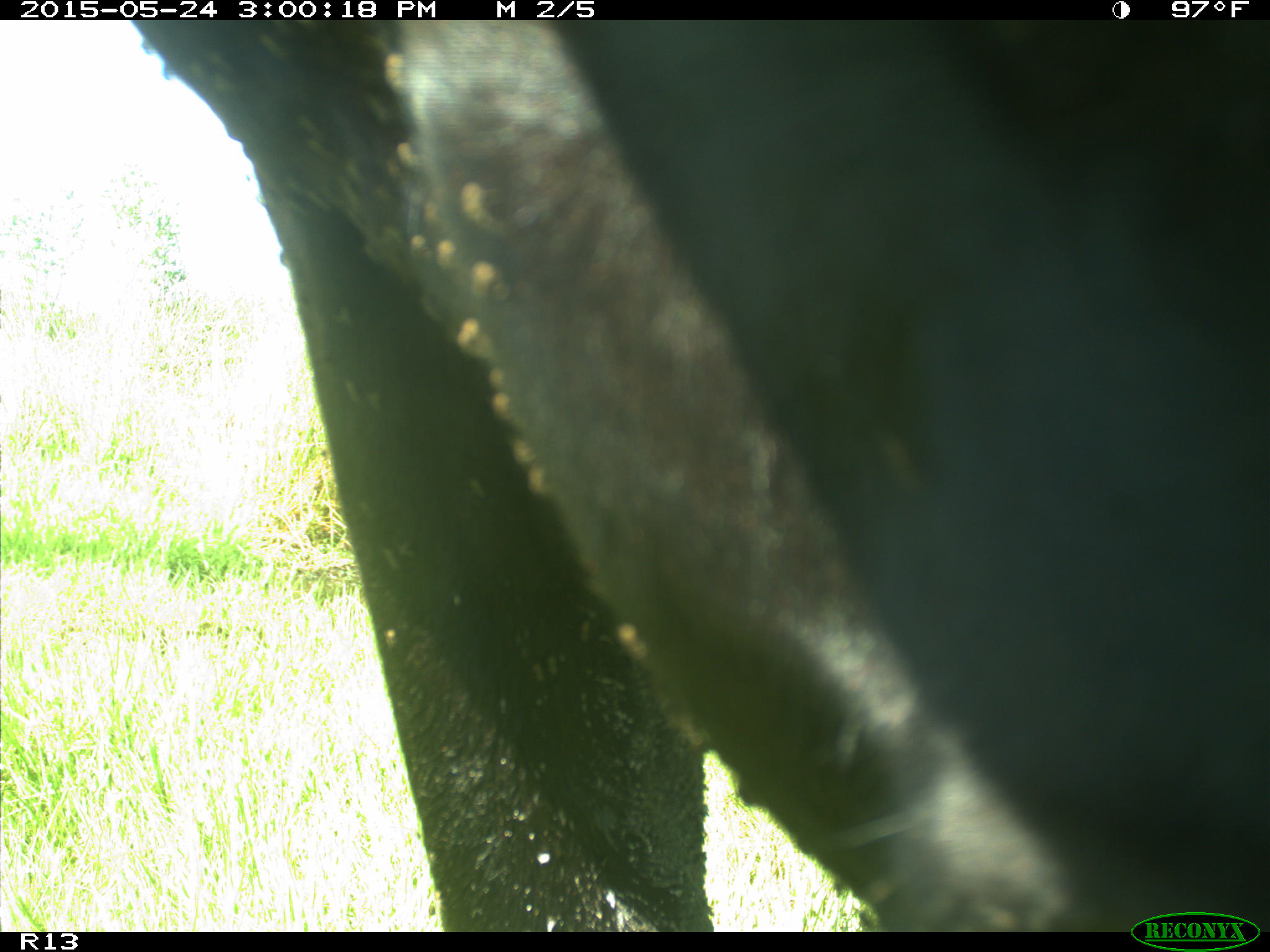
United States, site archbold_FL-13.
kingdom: Animalia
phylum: Chordata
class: Mammalia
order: Artiodactyla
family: Bovidae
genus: Bos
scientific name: Bos taurus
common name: domestic cow